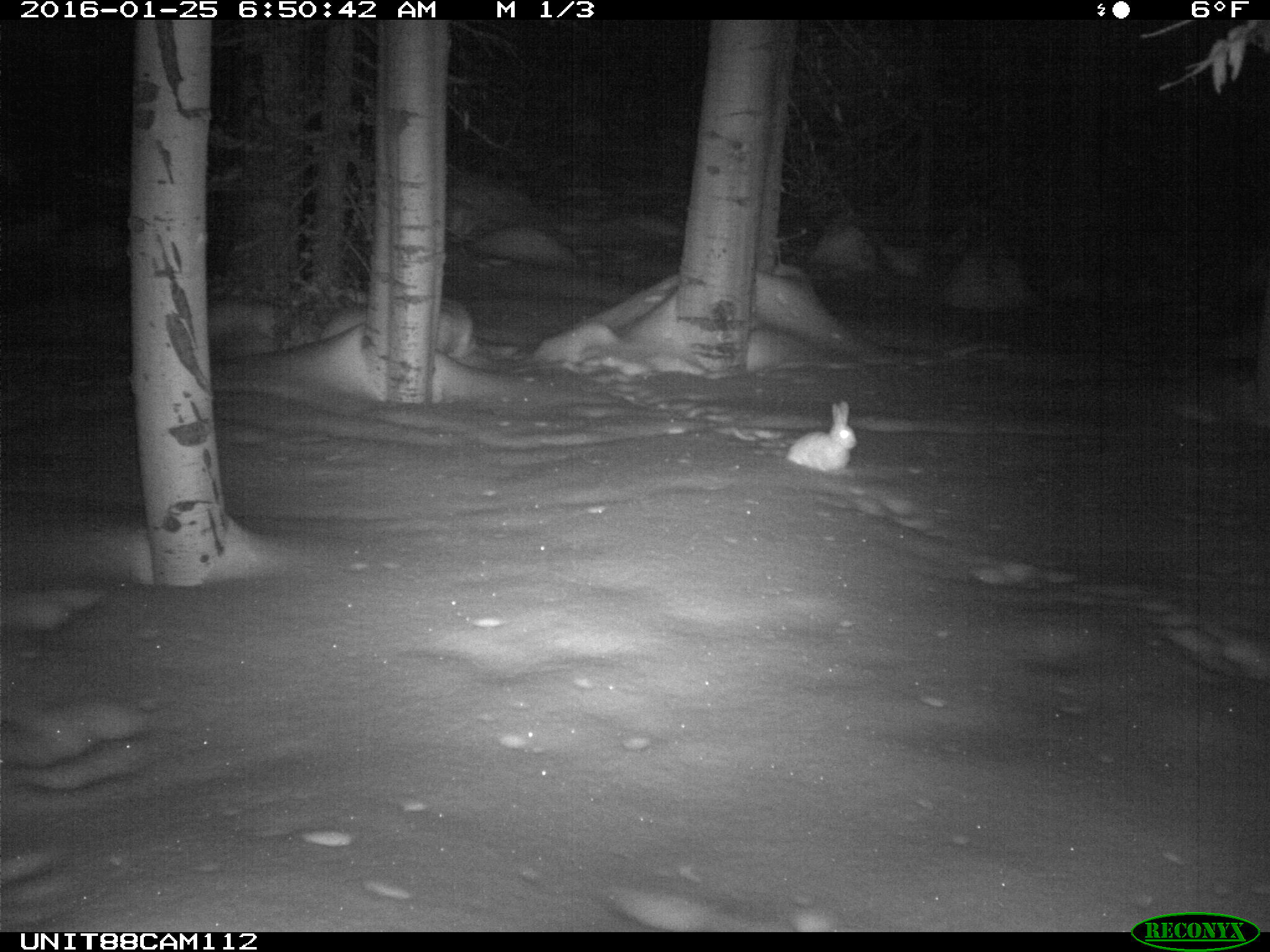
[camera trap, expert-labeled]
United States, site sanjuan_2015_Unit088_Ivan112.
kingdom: Animalia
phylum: Chordata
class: Mammalia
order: Lagomorpha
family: Leporidae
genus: Lepus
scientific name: Lepus americanus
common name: snowshoe hare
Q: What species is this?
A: Lepus americanus (snowshoe hare).